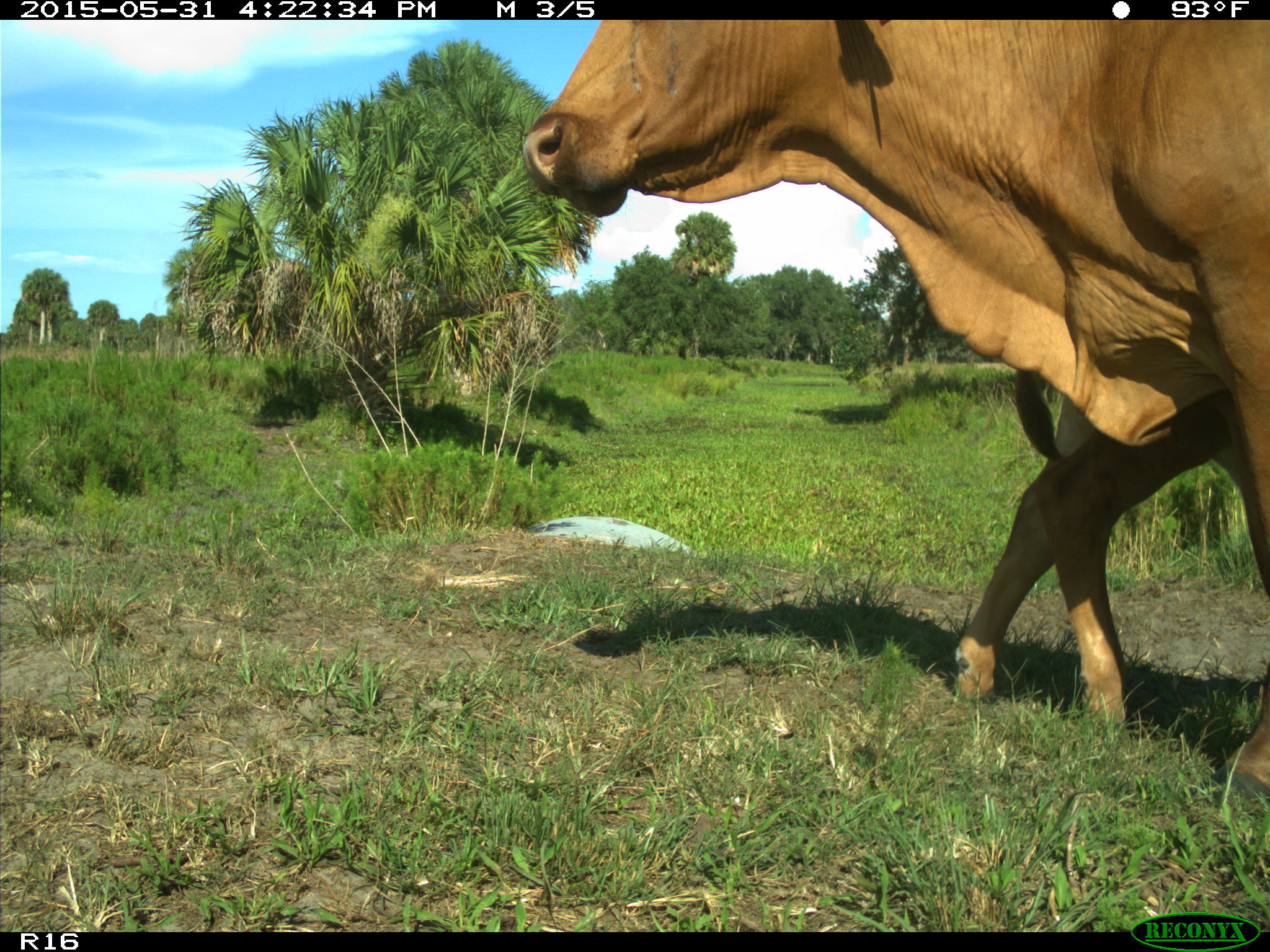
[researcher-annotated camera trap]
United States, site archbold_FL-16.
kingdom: Animalia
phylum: Chordata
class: Mammalia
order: Artiodactyla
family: Bovidae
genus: Bos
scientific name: Bos taurus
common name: domestic cow